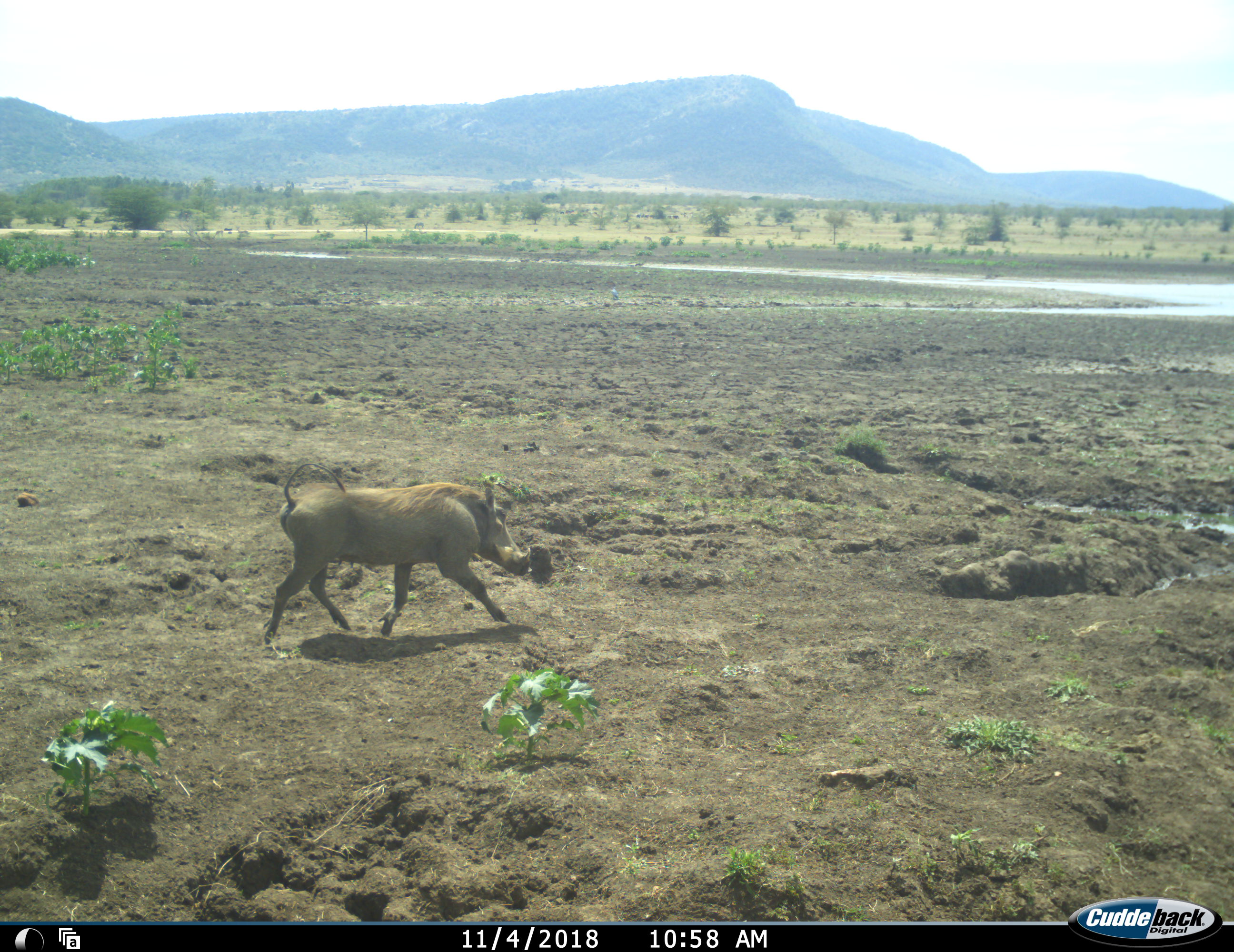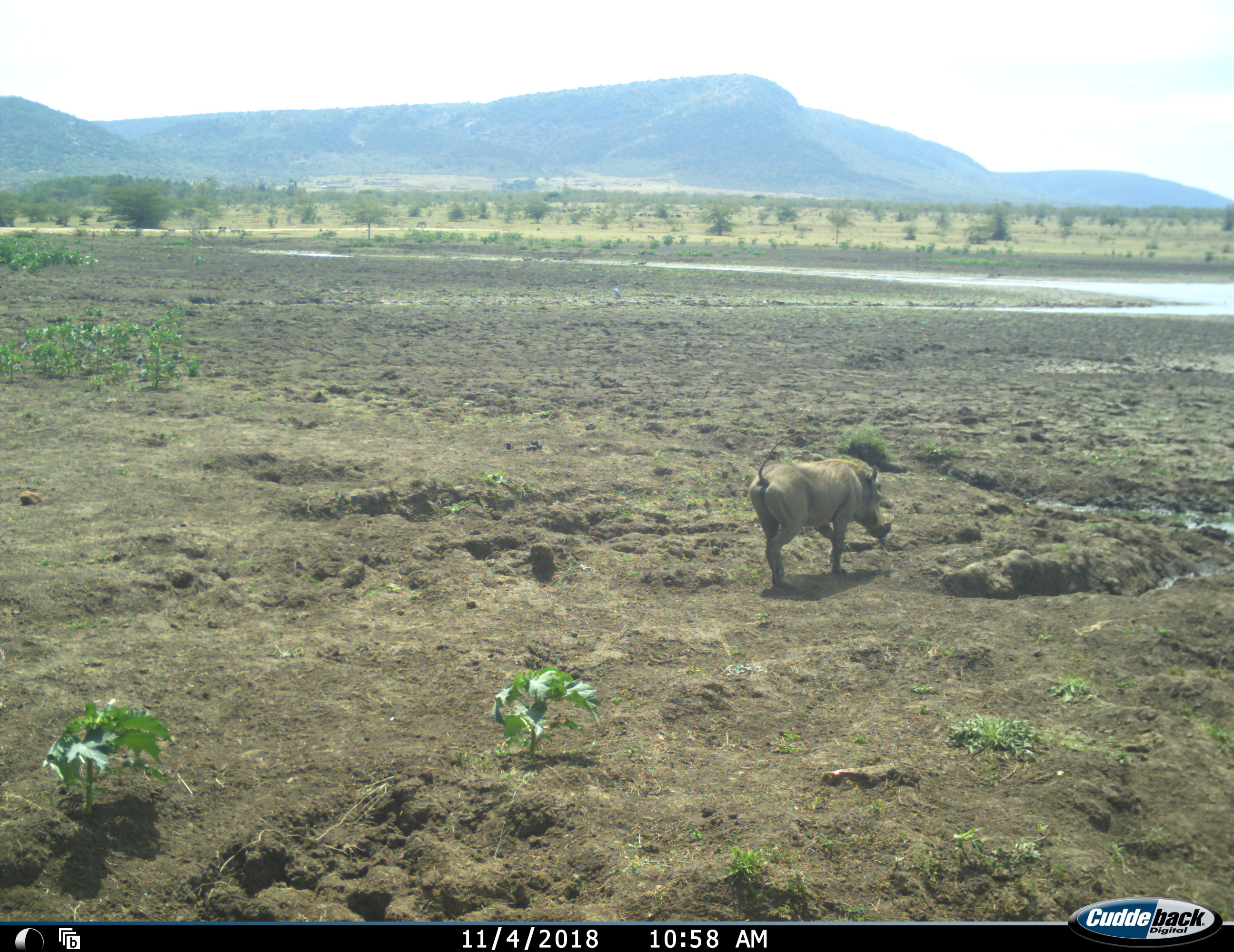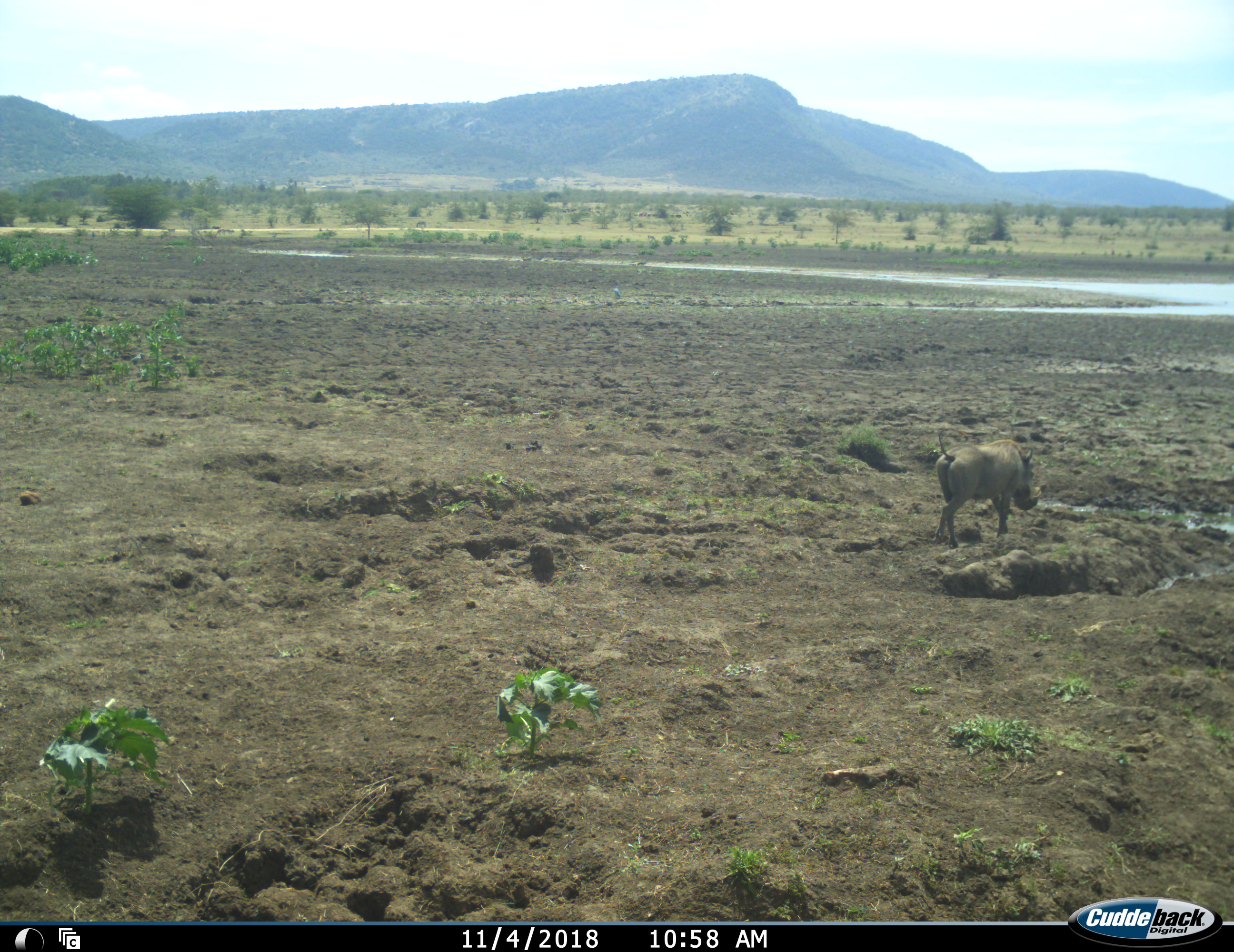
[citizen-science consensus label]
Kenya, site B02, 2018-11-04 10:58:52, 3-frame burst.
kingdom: Animalia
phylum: Chordata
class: Mammalia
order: Artiodactyla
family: Suidae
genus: Phacochoerus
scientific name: Phacochoerus africanus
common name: warthog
Warthog (Phacochoerus africanus), count 1. Behavior (volunteer vote fractions): standing 10%, resting 0%, moving 100%, interacting 0%. Young present (vote fraction): 0%. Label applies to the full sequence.